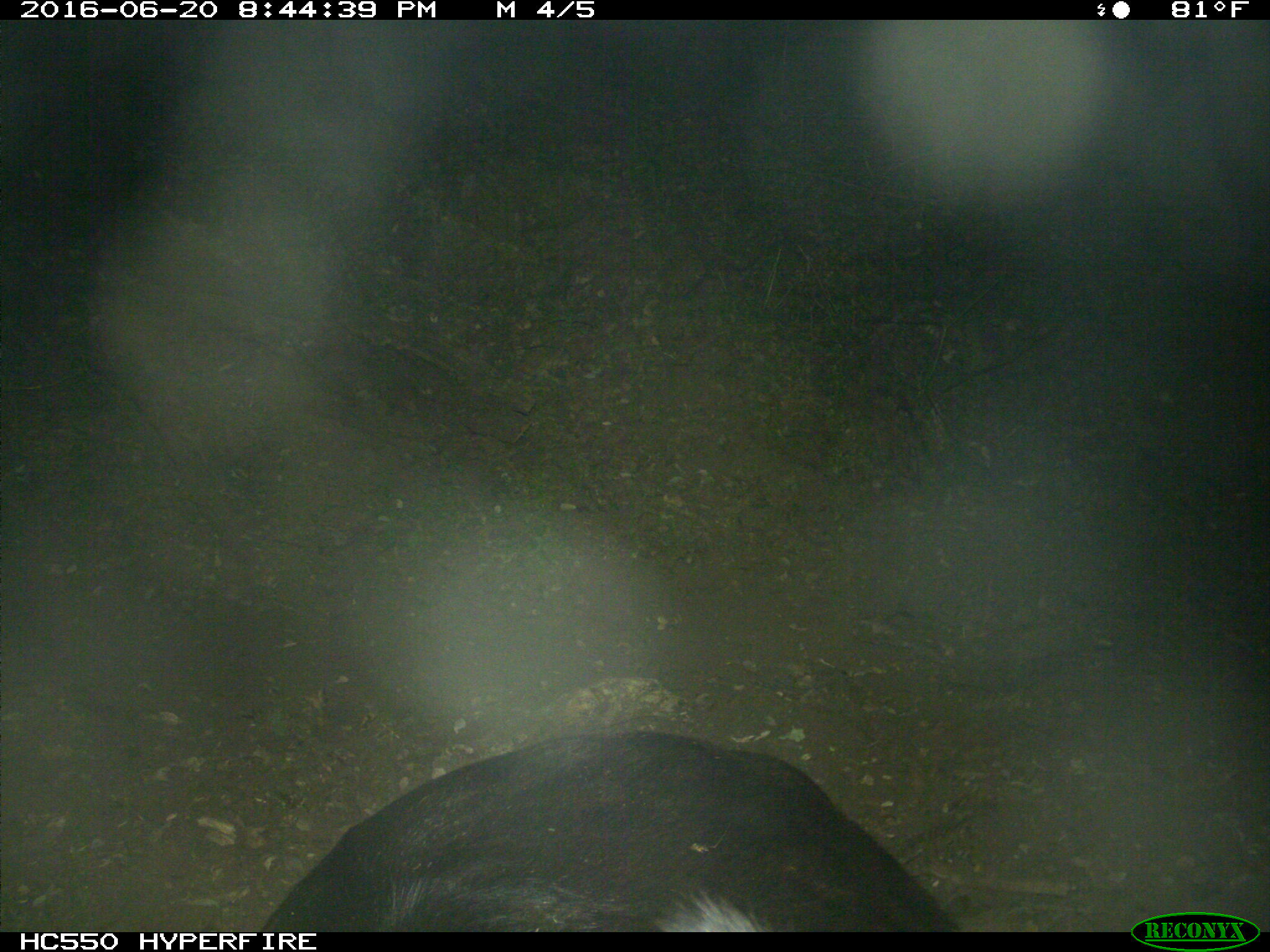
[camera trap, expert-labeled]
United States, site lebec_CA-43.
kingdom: Animalia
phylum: Chordata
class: Mammalia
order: Artiodactyla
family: Bovidae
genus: Bos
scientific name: Bos taurus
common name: domestic cow